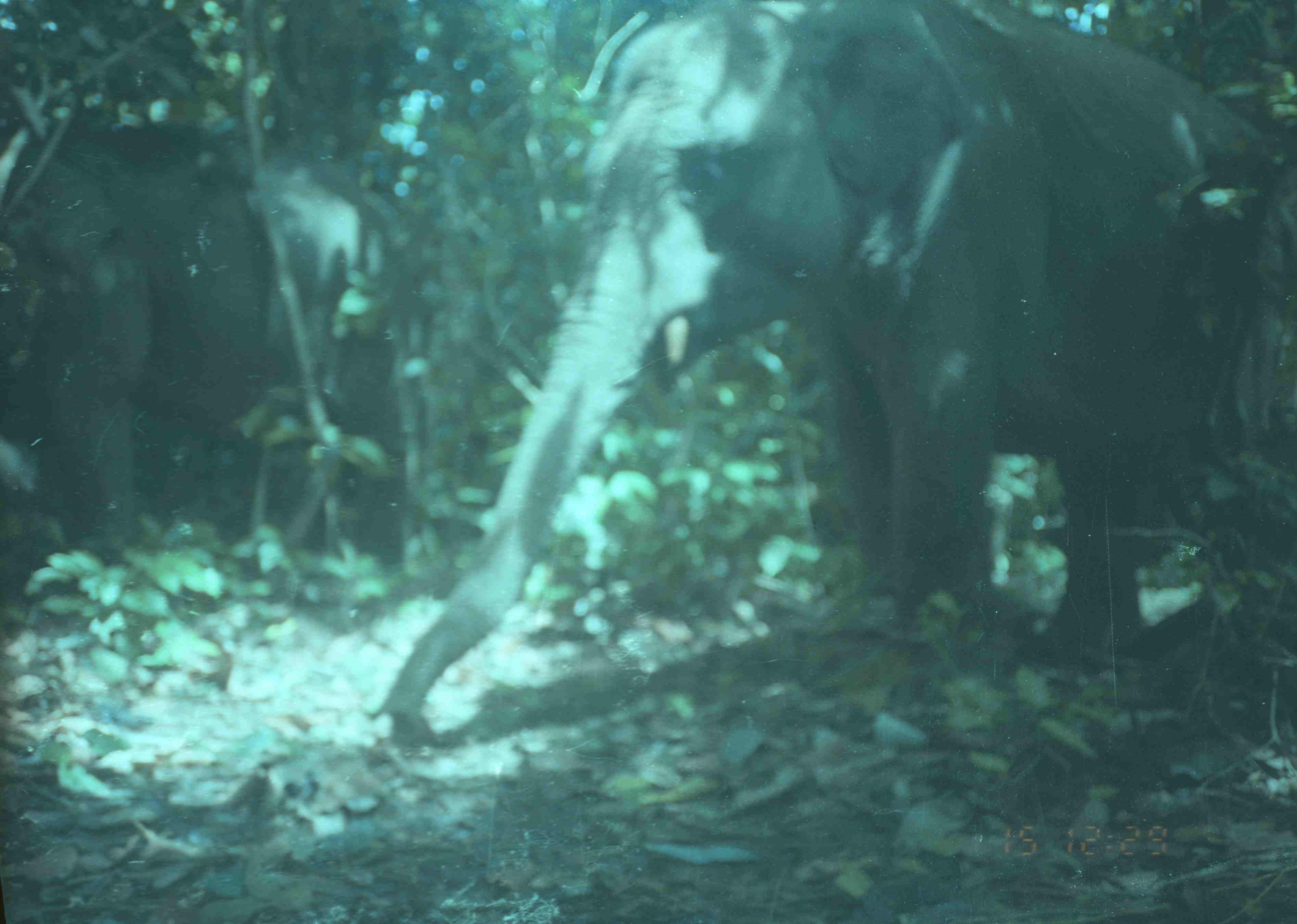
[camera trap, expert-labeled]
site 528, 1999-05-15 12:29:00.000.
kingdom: Animalia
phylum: Chordata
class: Mammalia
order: Proboscidea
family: Elephantidae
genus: Elephas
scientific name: Elephas maximus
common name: asian elephant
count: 2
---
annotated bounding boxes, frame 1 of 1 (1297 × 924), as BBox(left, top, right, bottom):
elephas maximus: BBox(370, 2, 1295, 734); BBox(0, 121, 390, 544)